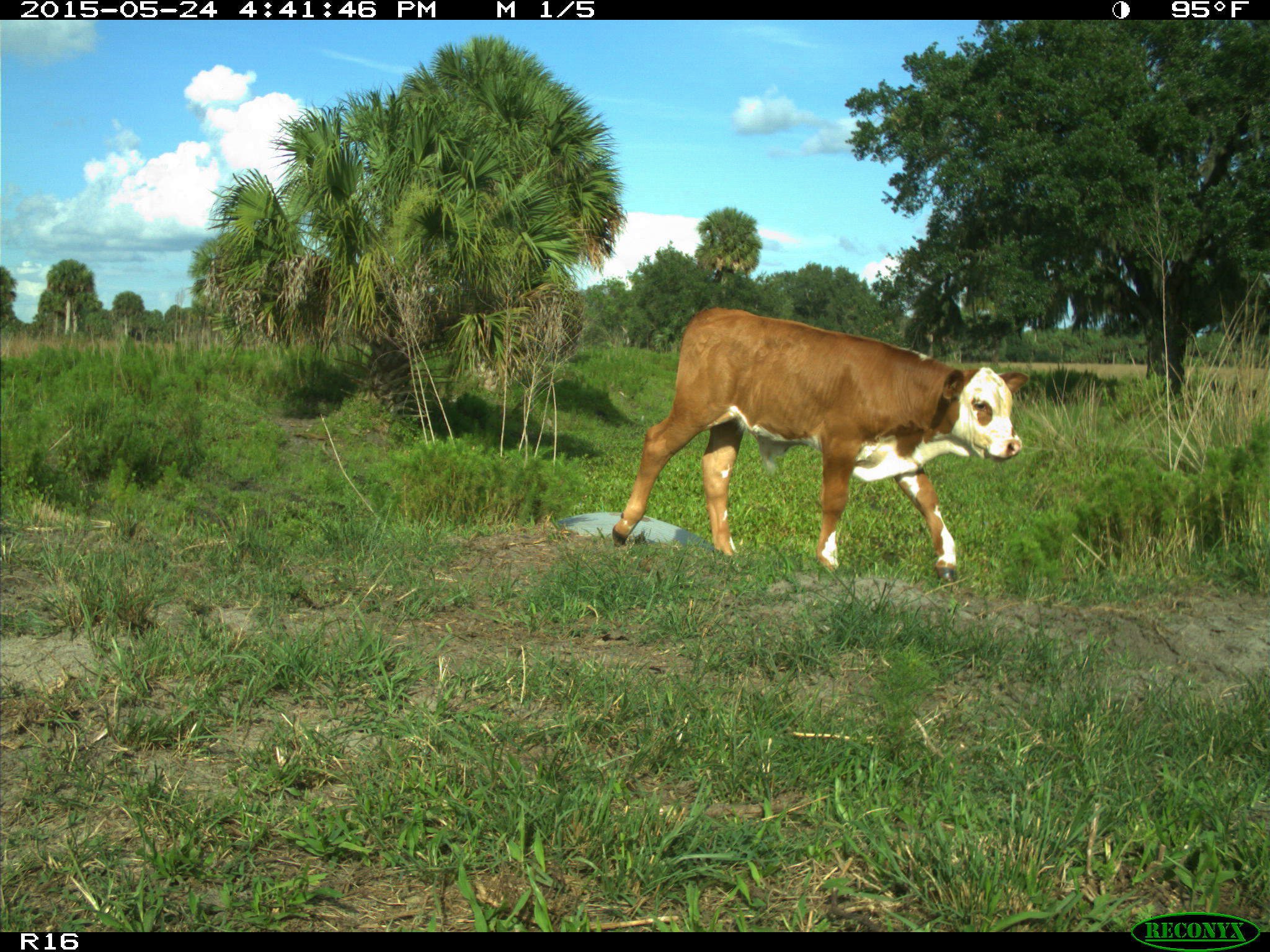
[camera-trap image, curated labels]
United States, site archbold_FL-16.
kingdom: Animalia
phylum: Chordata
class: Mammalia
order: Artiodactyla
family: Bovidae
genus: Bos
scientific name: Bos taurus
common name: domestic cow